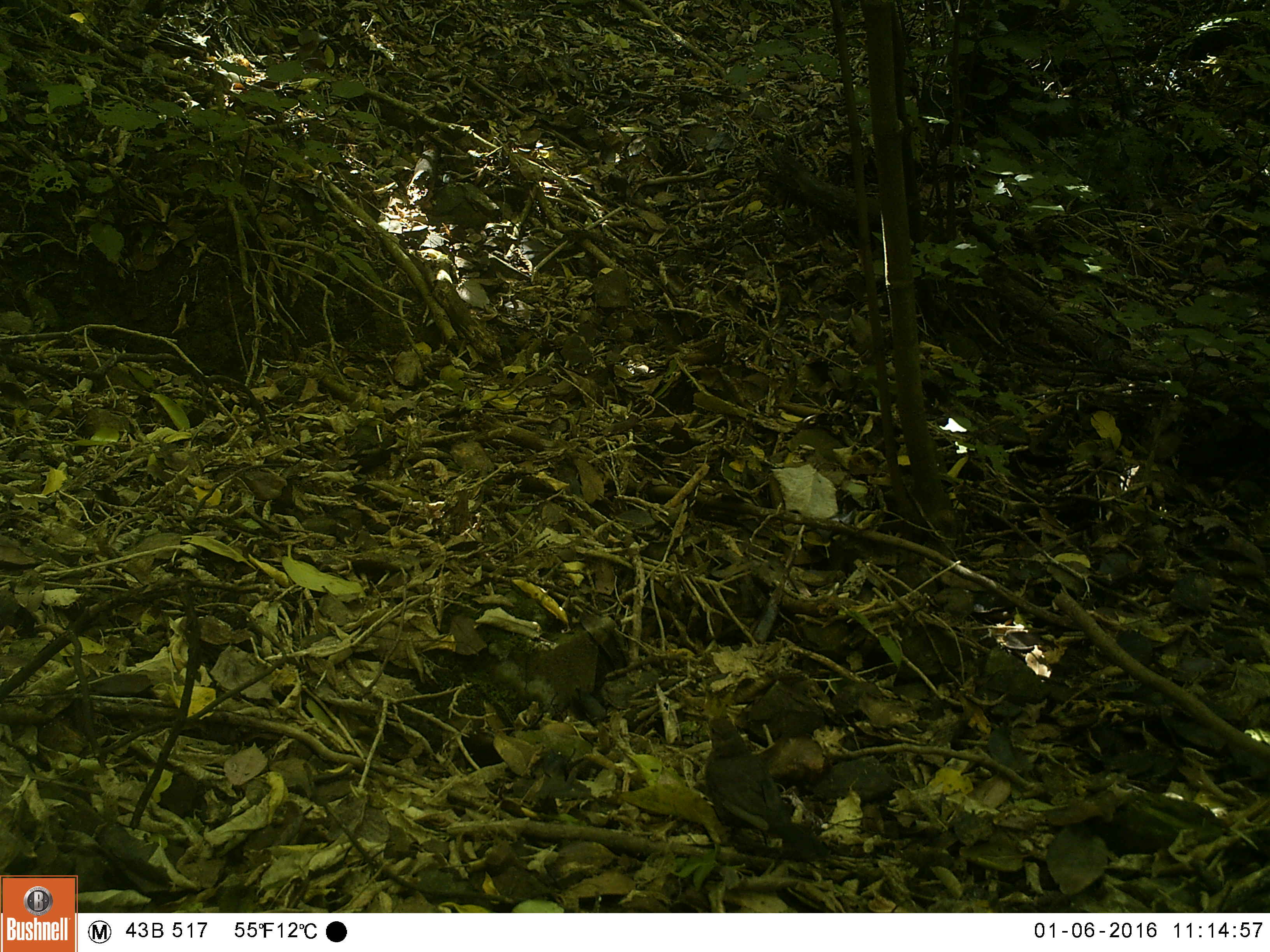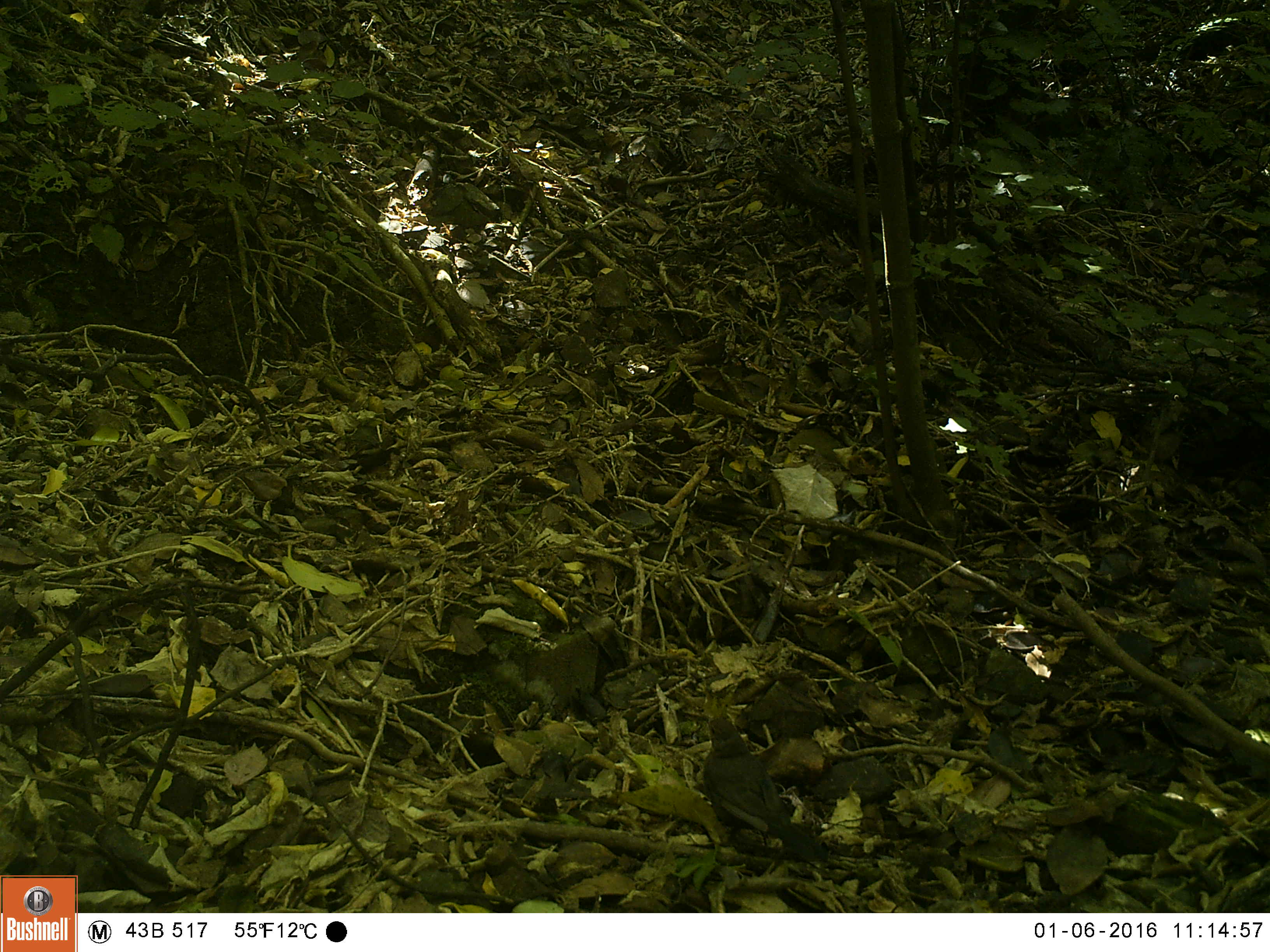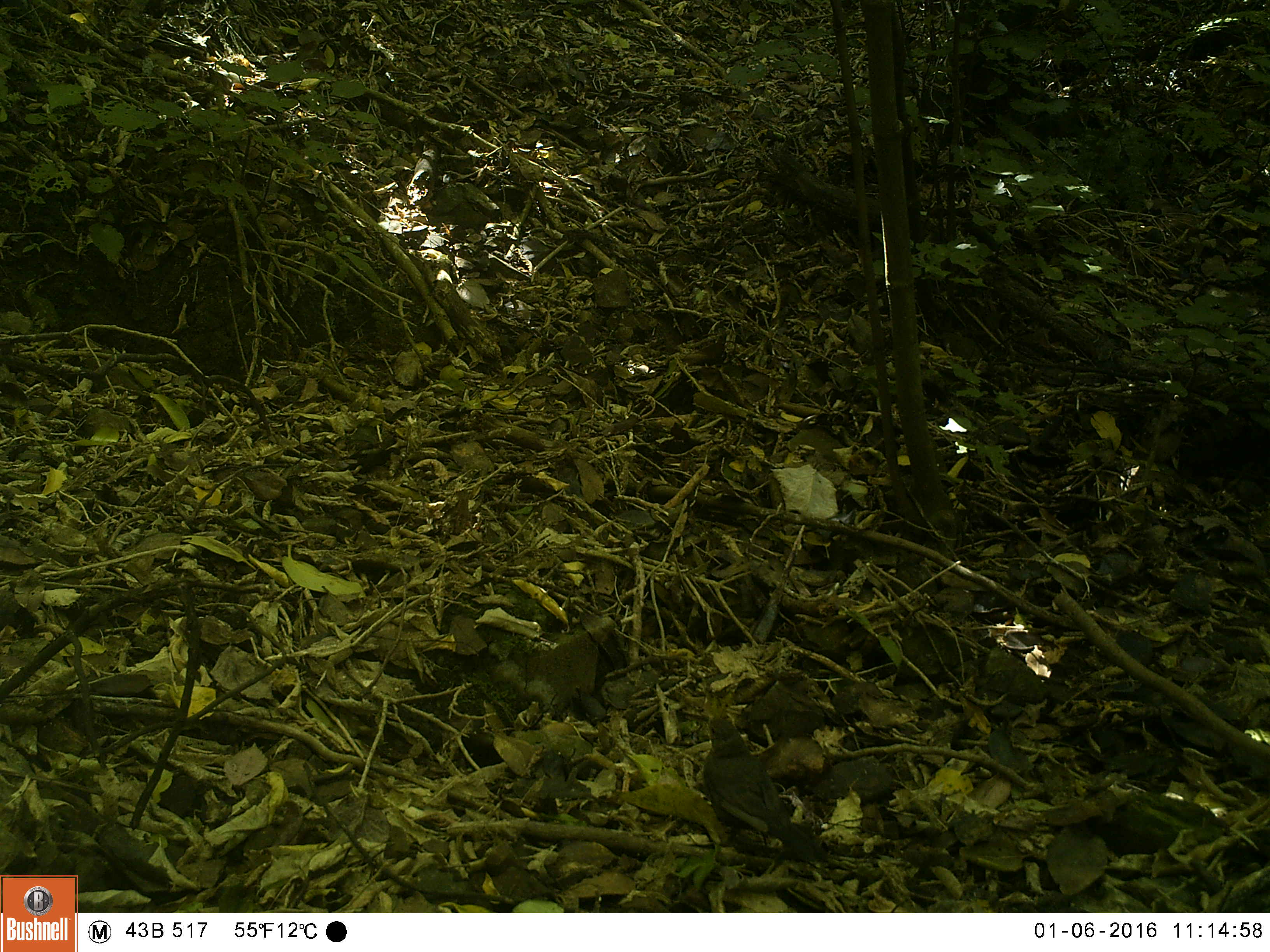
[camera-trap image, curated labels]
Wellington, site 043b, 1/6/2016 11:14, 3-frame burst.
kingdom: Animalia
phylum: Chordata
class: Aves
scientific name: Aves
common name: bird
Bird (Aves).